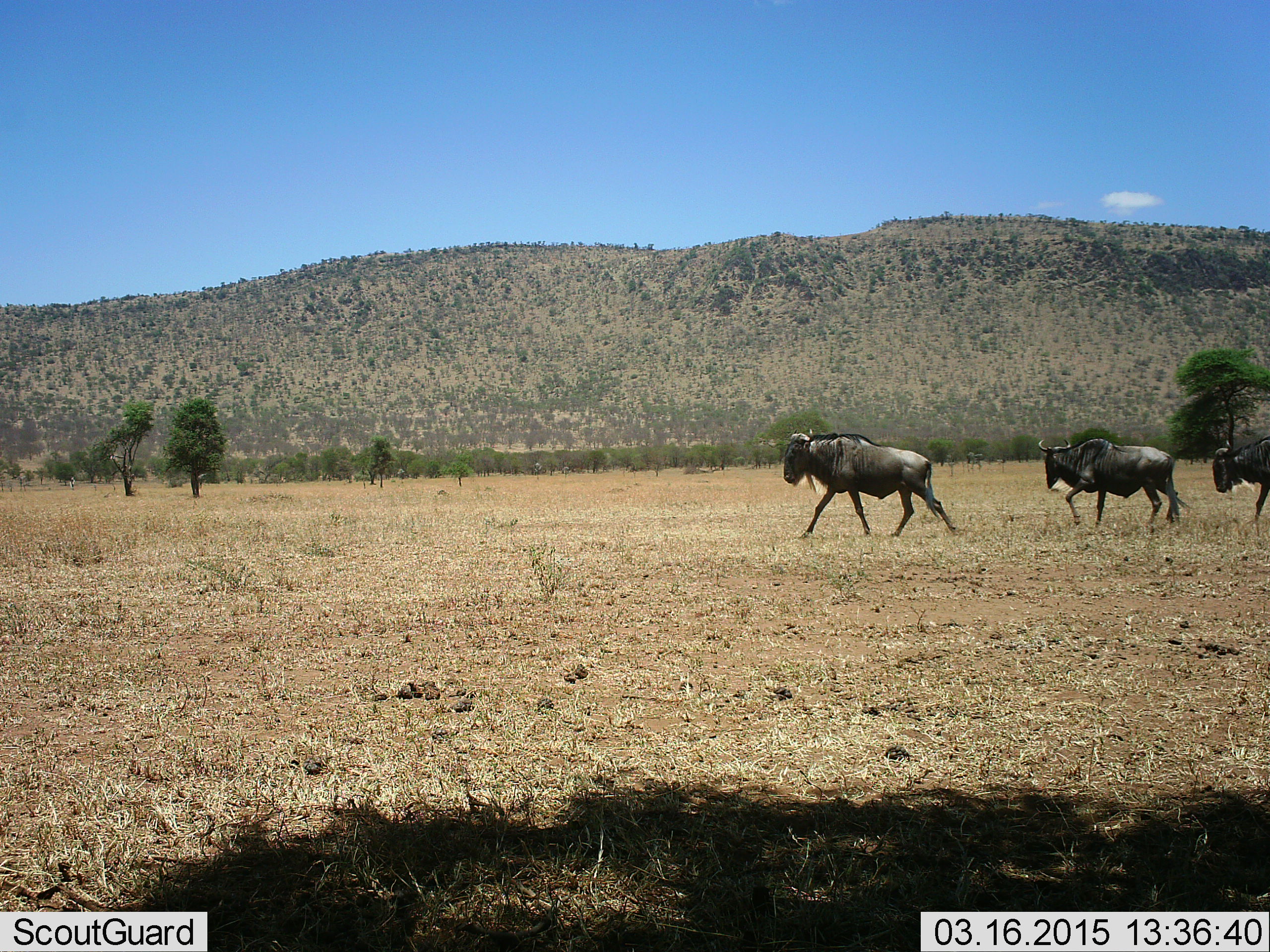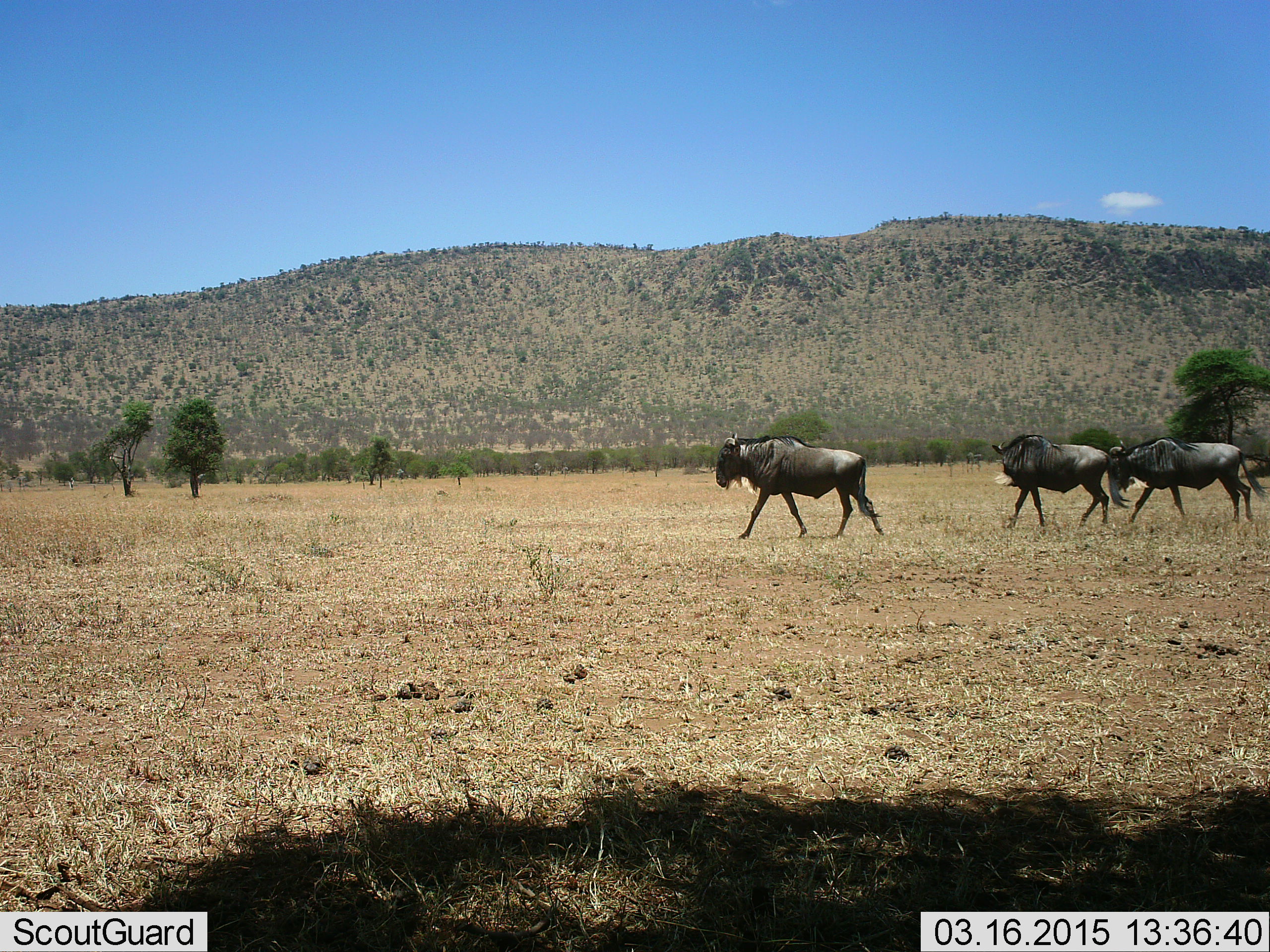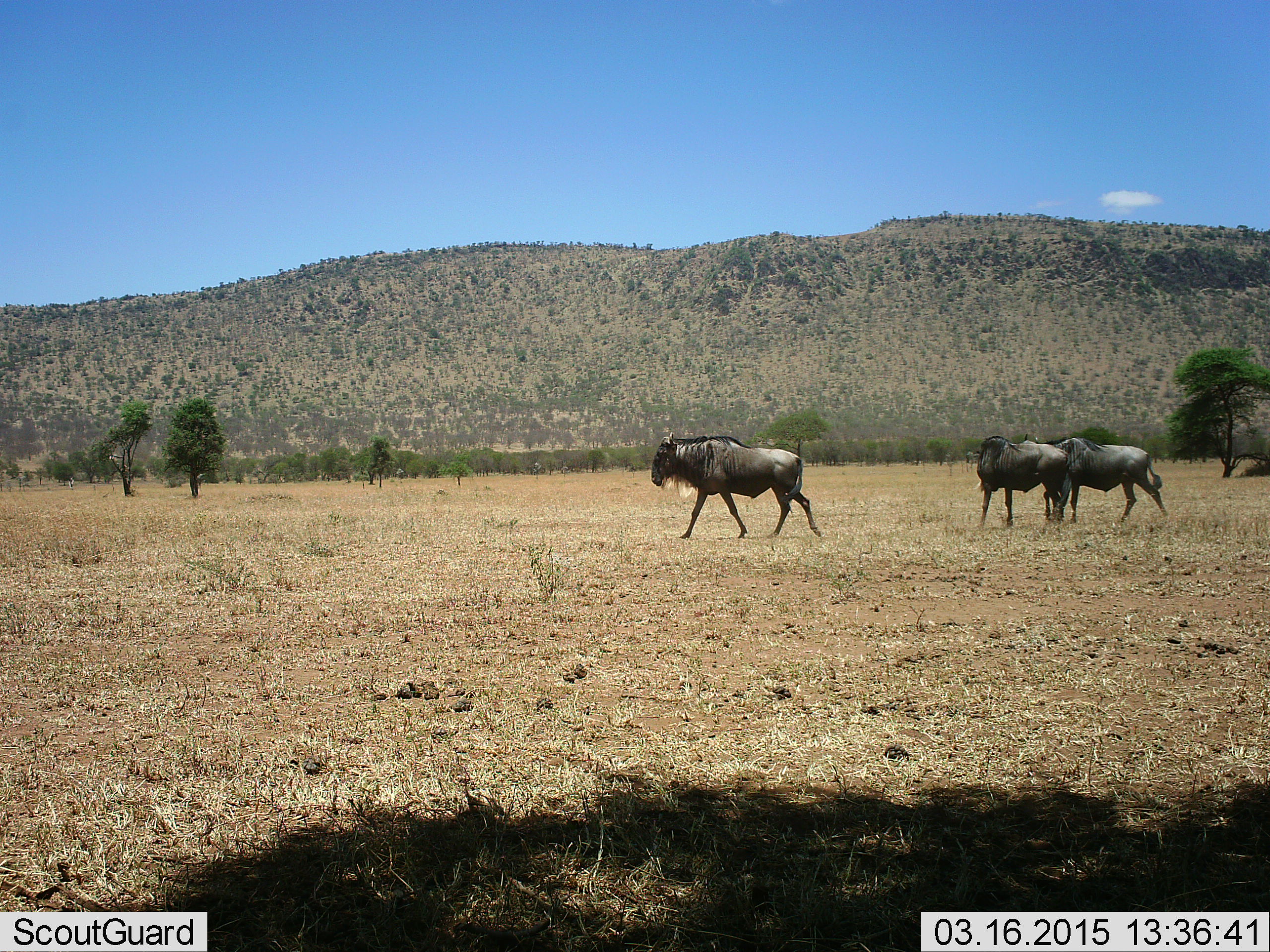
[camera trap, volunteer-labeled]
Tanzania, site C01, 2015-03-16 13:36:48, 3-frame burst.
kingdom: Animalia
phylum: Chordata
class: Mammalia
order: Artiodactyla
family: Bovidae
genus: Connochaetes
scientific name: Connochaetes taurinus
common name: blue wildebeest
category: wildebeest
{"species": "wildebeest (blue wildebeest) (Connochaetes taurinus)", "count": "3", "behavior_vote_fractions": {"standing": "10%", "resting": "0%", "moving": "100%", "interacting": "0%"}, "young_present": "0%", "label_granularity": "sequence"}